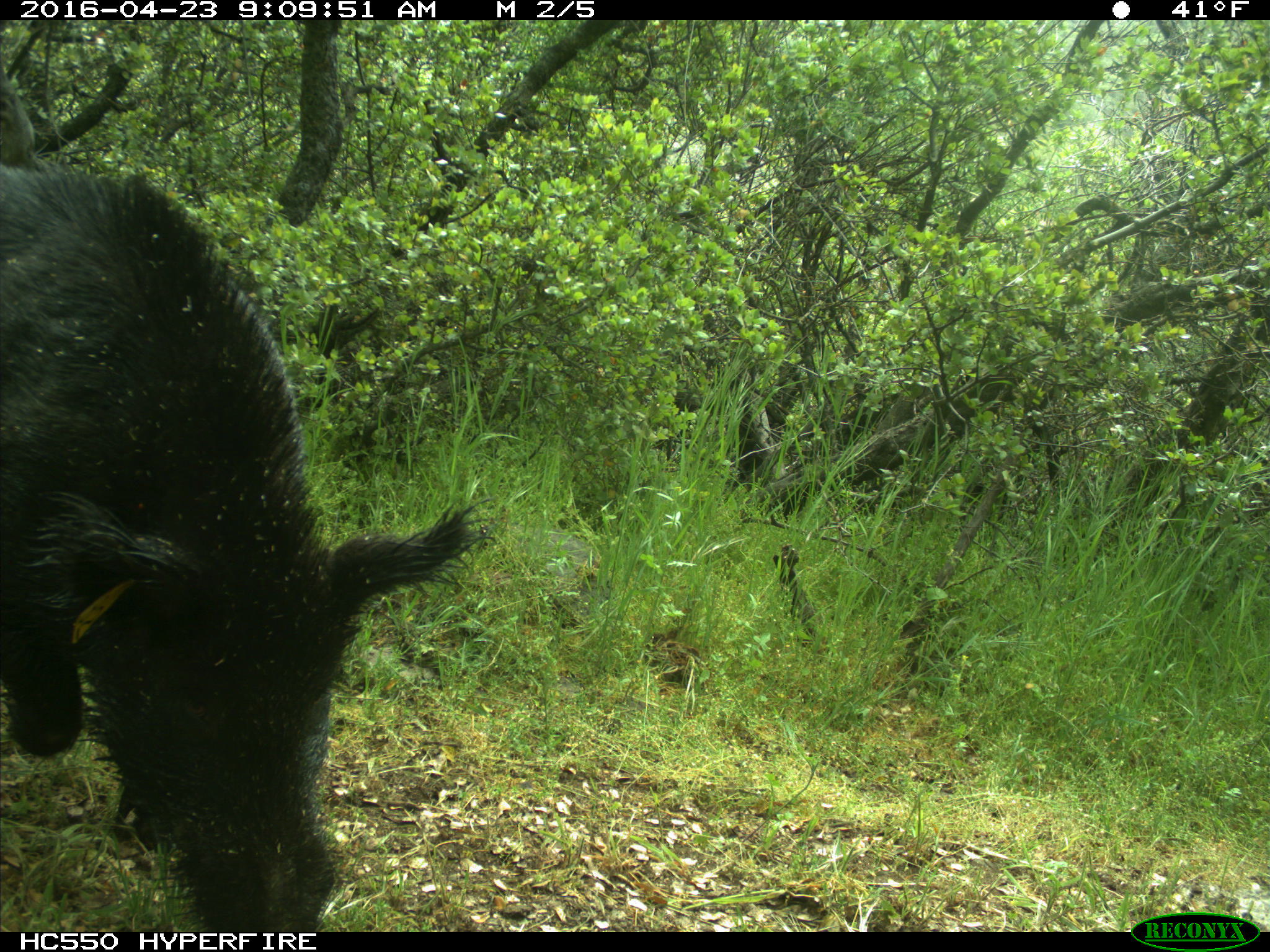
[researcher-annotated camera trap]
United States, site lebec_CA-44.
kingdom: Animalia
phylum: Chordata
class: Mammalia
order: Artiodactyla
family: Suidae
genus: Sus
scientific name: Sus scrofa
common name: wild boar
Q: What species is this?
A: Sus scrofa (wild boar).